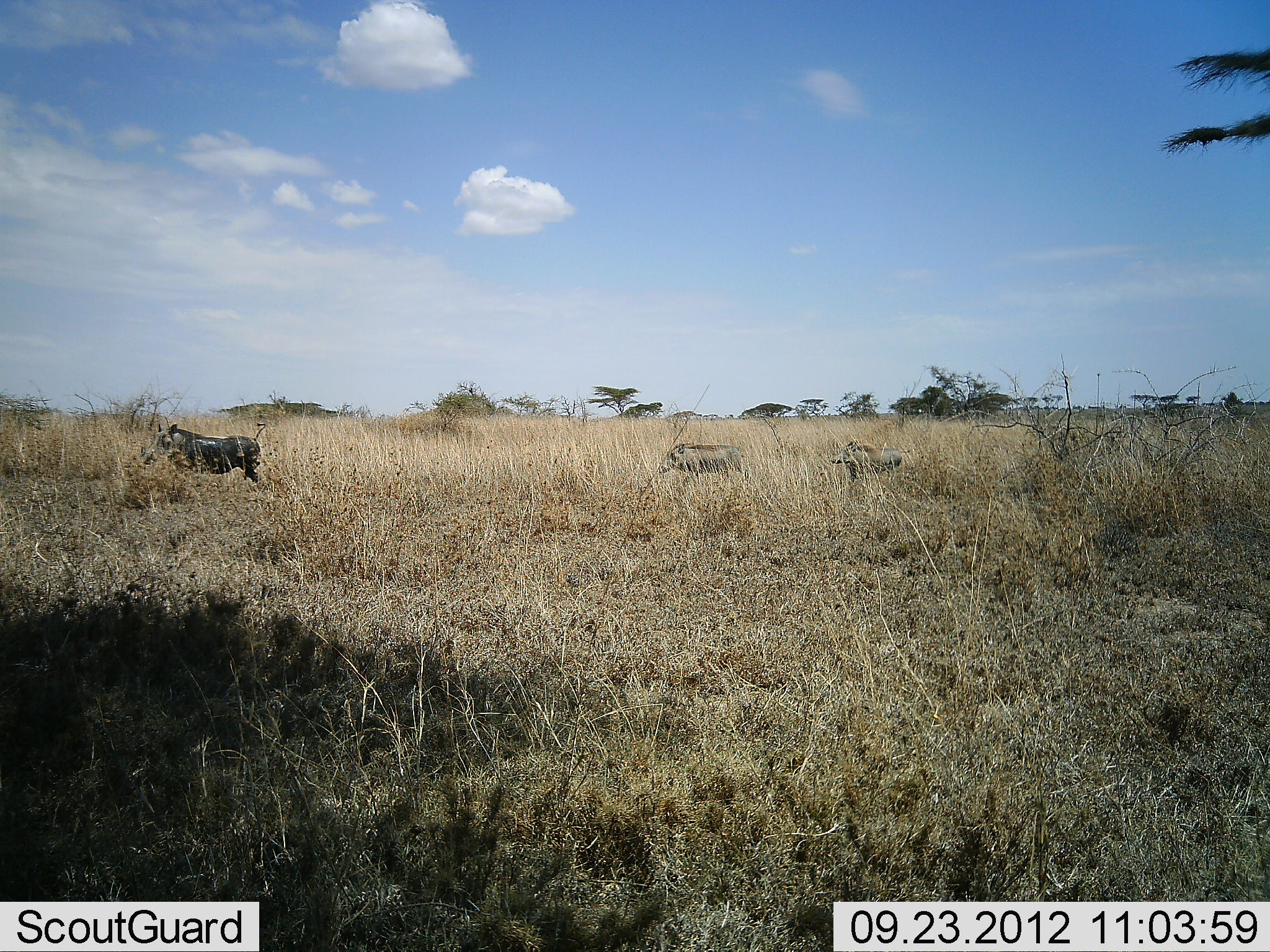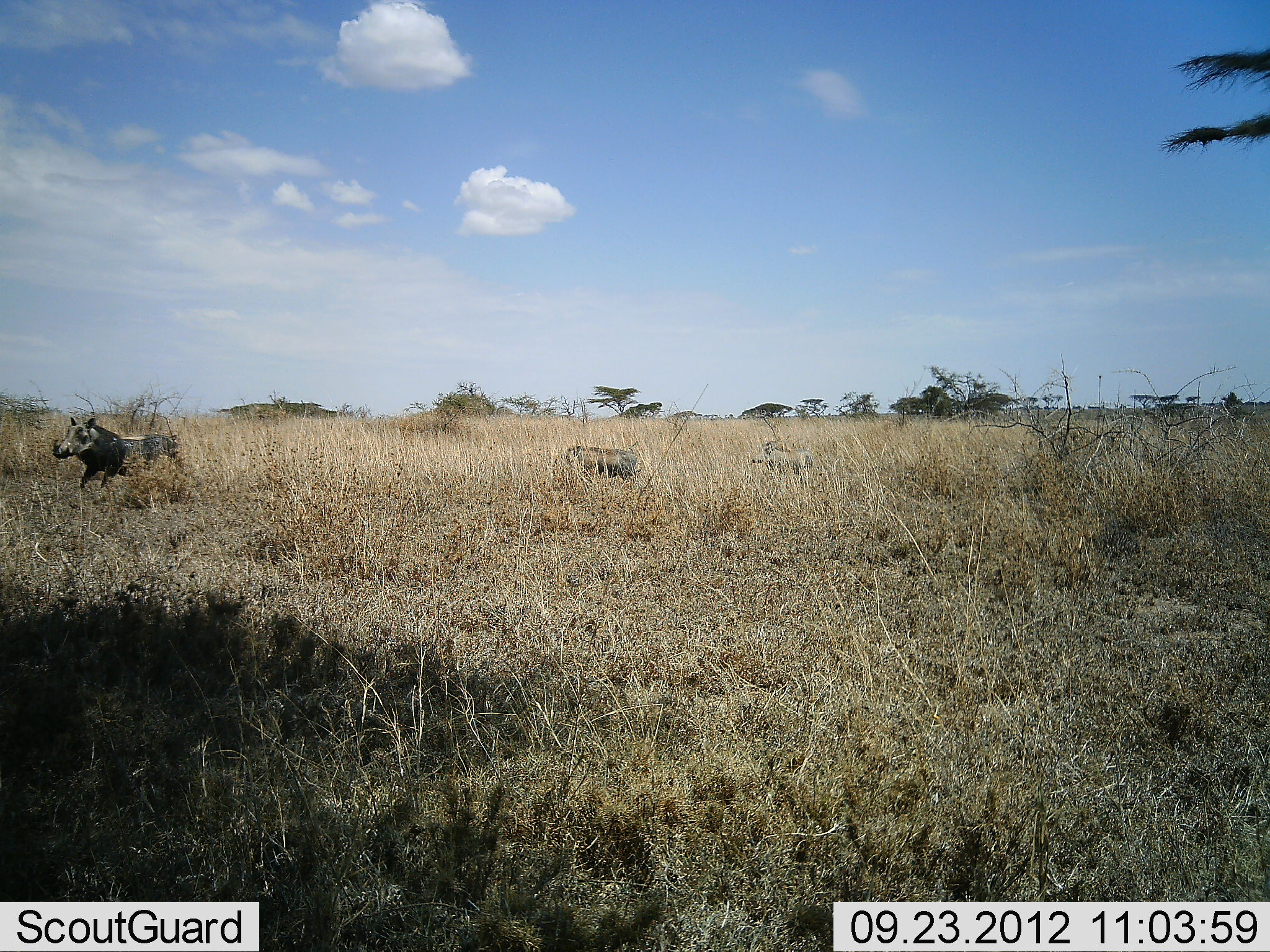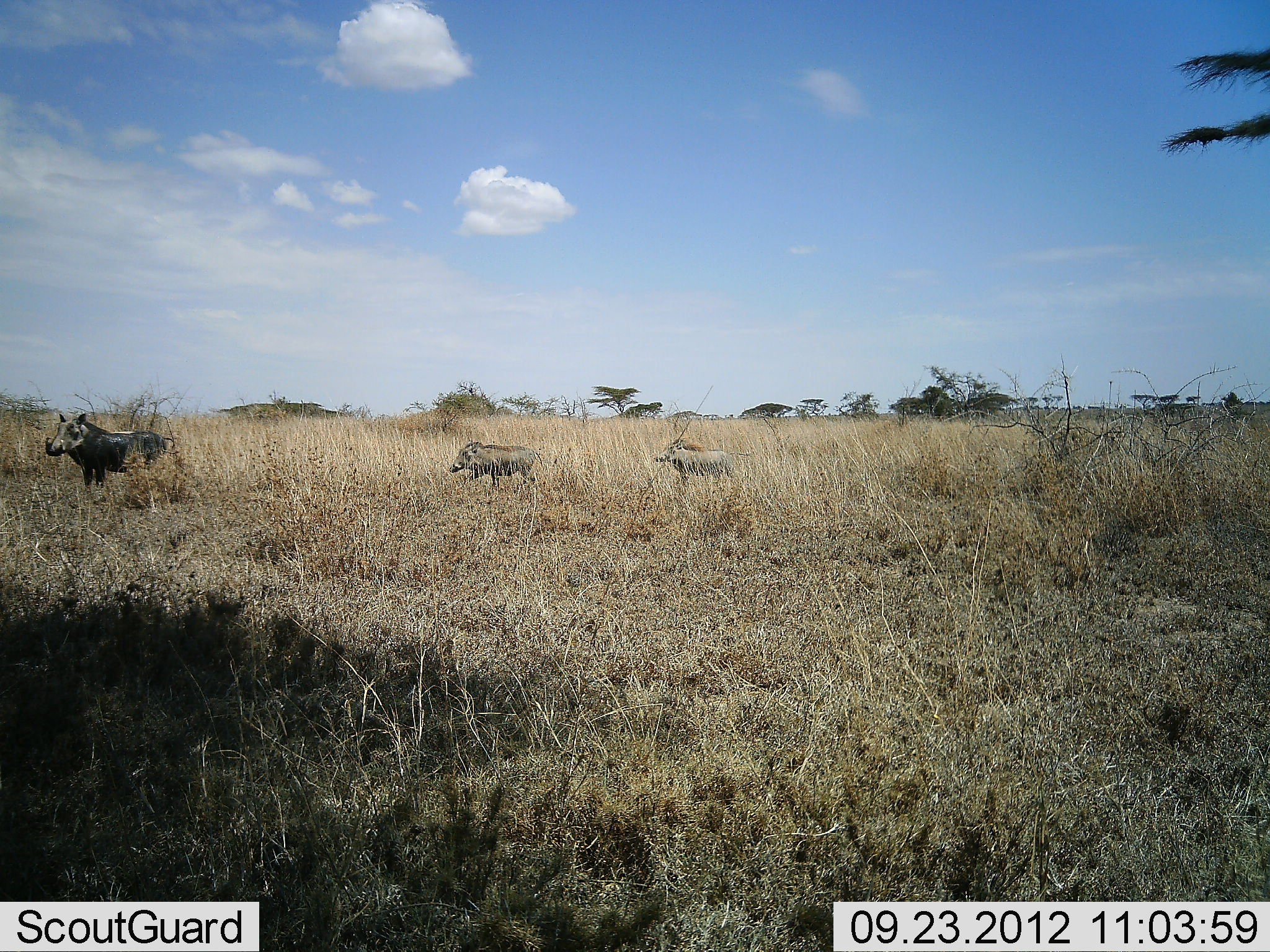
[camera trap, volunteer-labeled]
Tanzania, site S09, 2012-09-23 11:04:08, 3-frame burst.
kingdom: Animalia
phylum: Chordata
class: Mammalia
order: Artiodactyla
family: Suidae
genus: Phacochoerus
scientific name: Phacochoerus africanus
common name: warthog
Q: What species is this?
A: Warthog (Phacochoerus africanus).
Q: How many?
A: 3.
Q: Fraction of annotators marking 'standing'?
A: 0%.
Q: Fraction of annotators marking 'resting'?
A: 0%.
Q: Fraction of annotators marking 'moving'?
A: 100%.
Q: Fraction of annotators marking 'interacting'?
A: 0%.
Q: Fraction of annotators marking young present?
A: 9%.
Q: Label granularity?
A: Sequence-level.